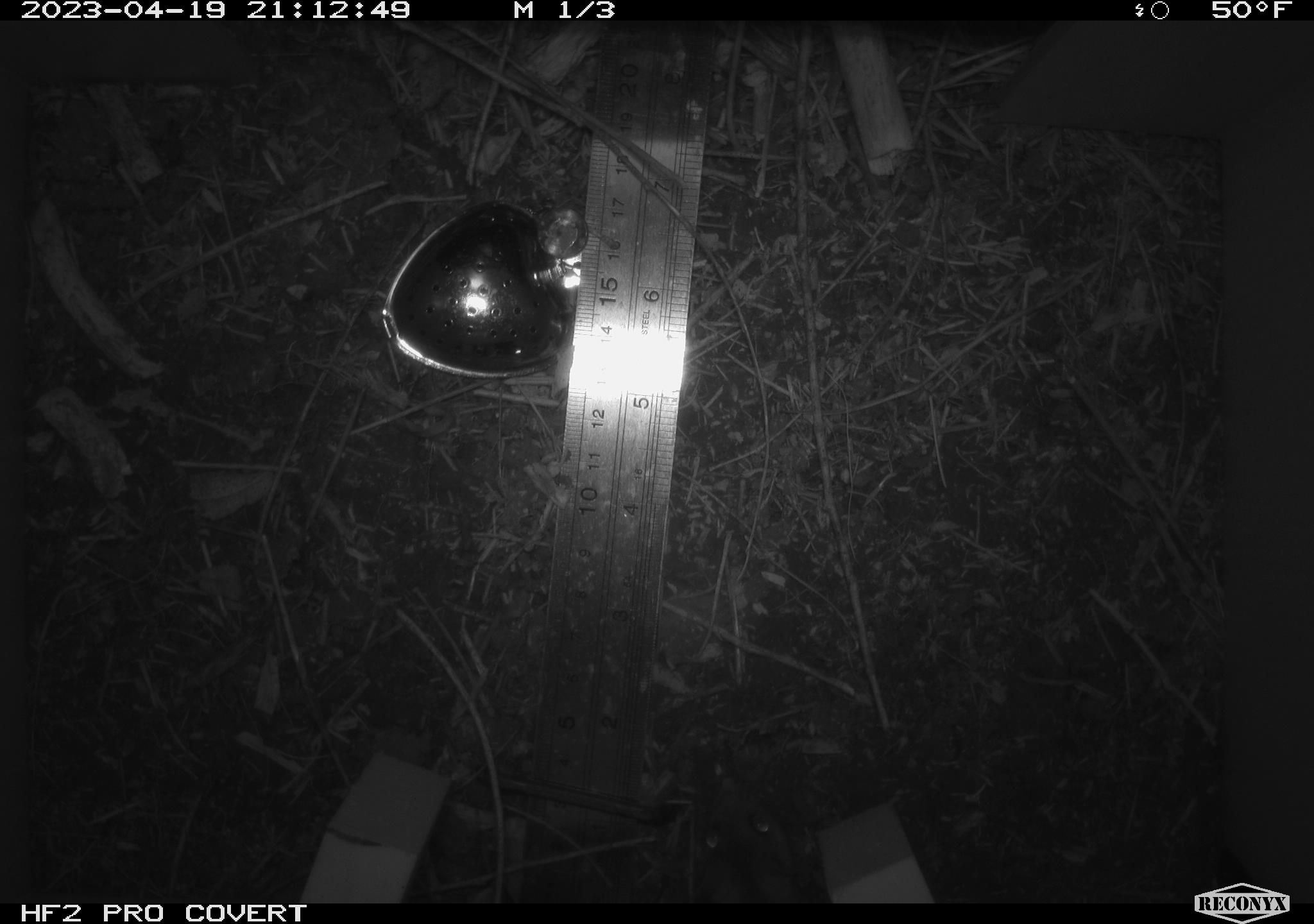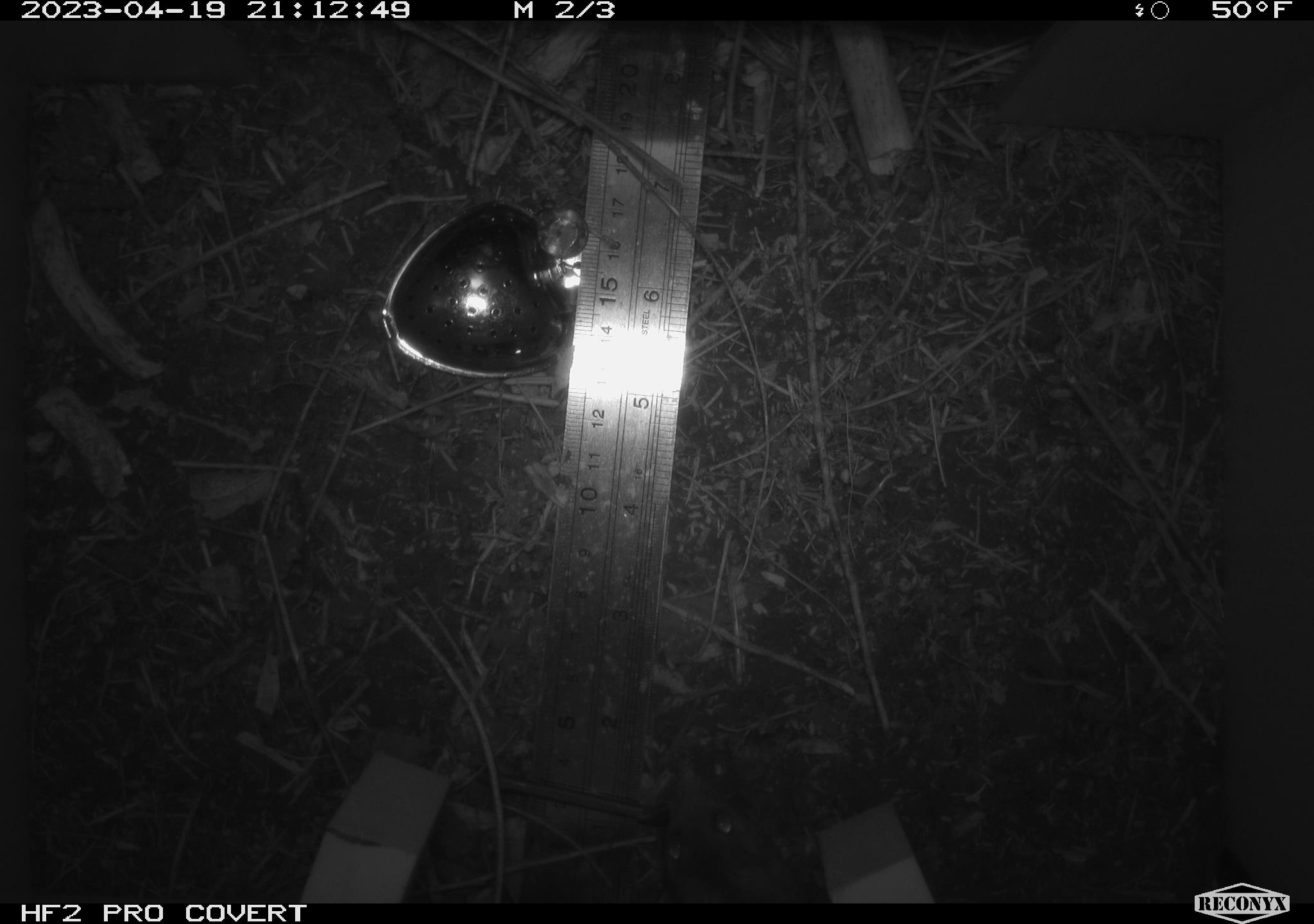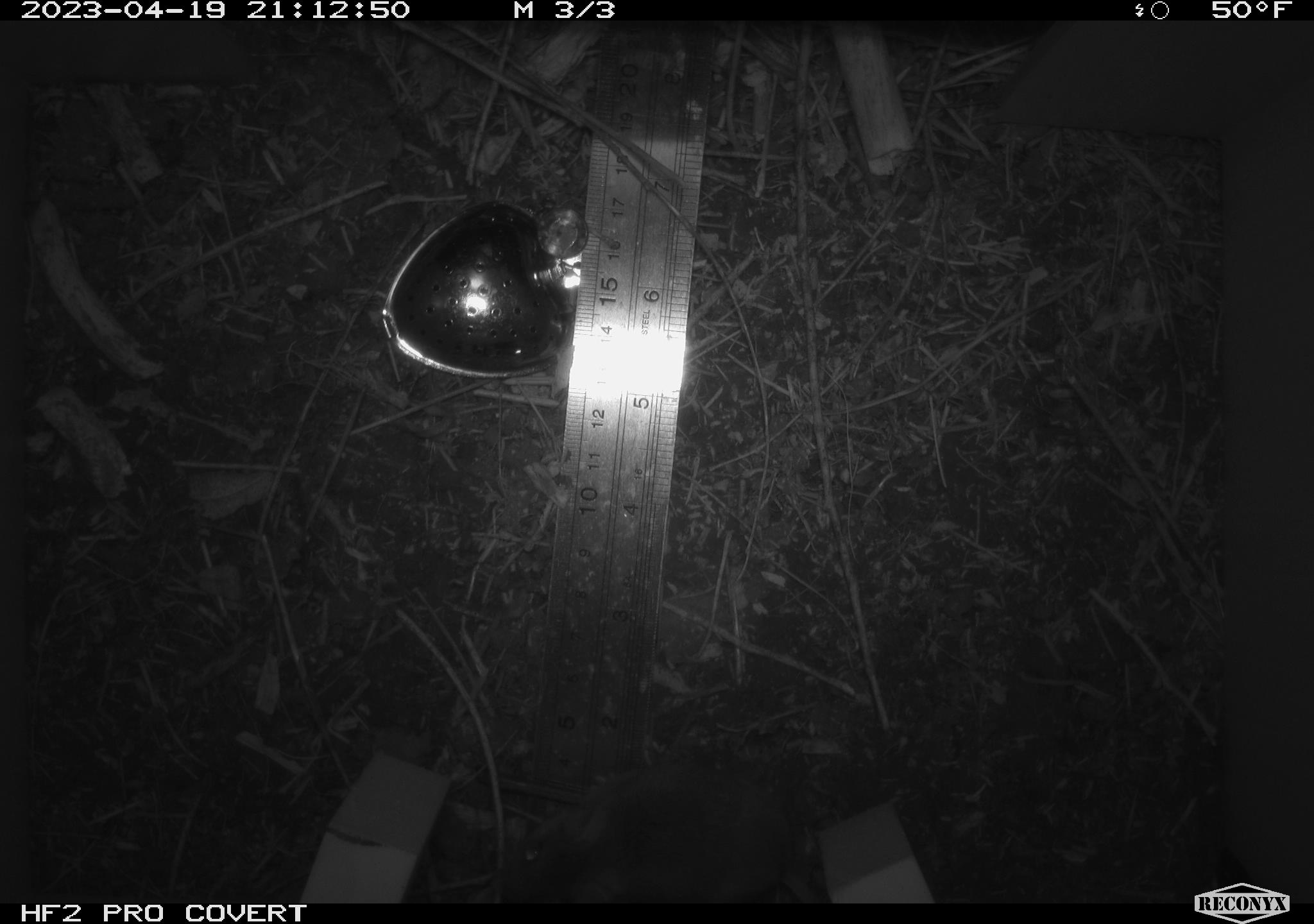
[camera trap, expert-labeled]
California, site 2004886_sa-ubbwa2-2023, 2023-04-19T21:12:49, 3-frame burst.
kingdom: Animalia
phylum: Chordata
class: Mammalia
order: Rodentia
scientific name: Rodentia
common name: mouse species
Mouse species (Rodentia).